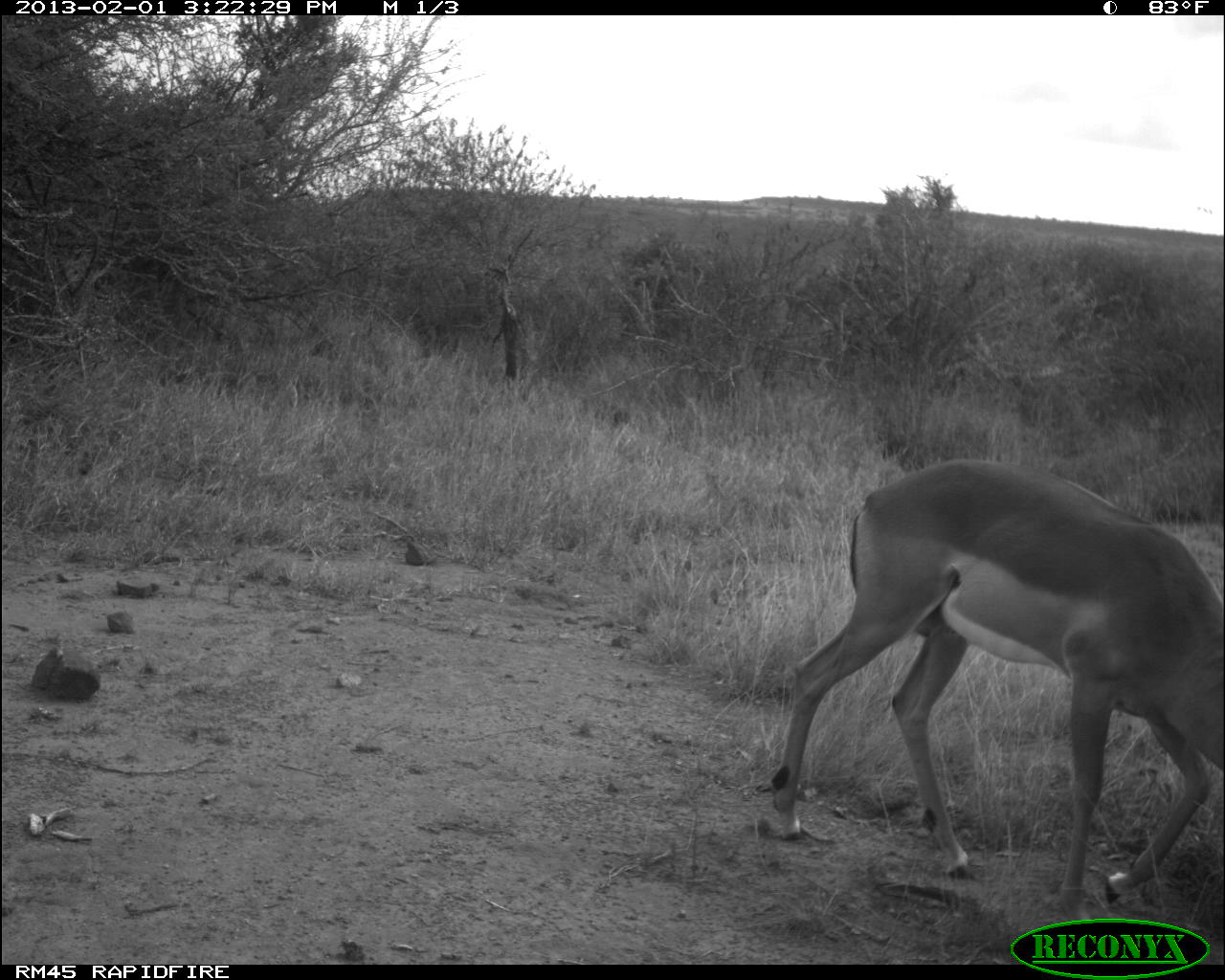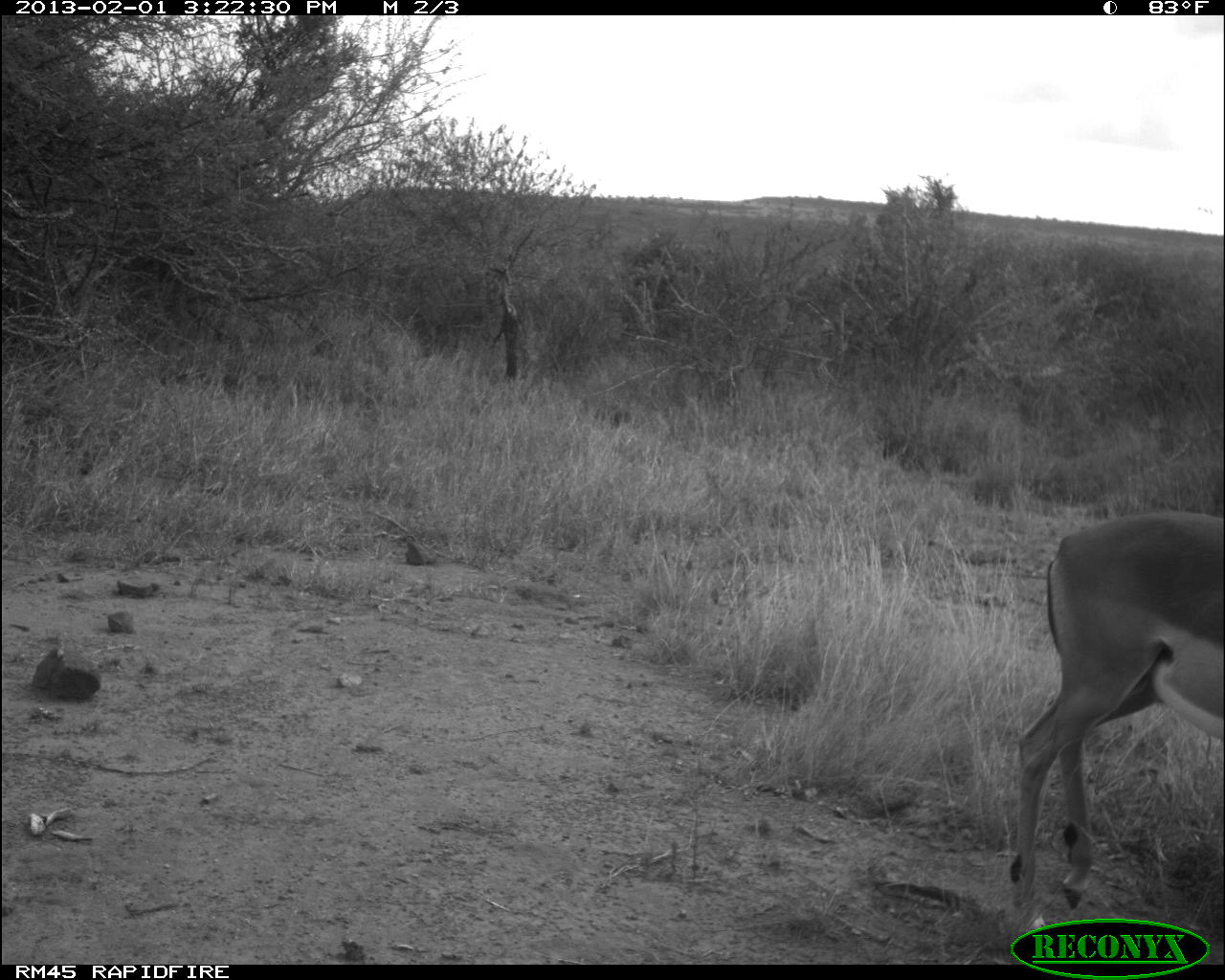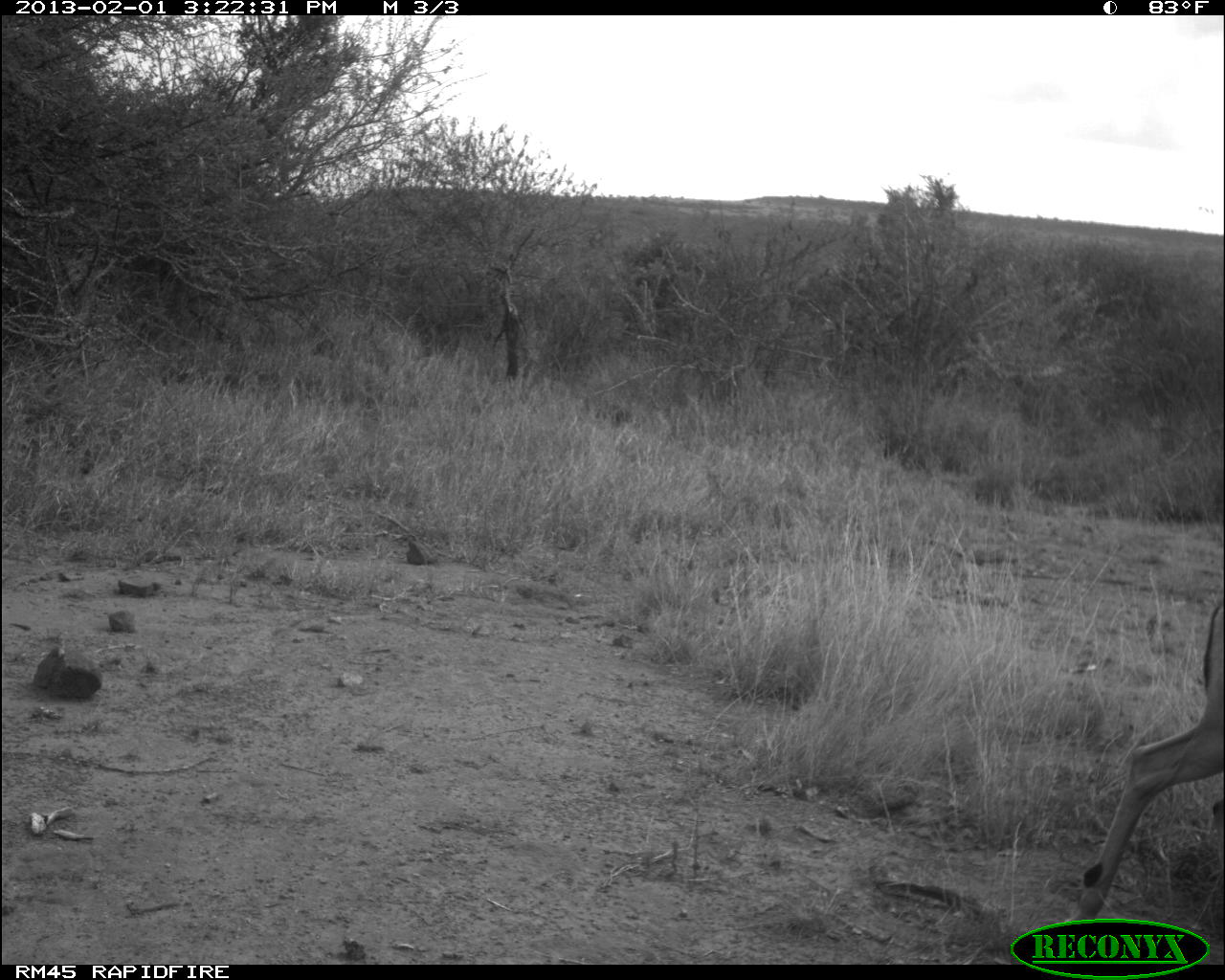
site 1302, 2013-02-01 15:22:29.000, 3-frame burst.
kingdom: Animalia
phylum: Chordata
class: Mammalia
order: Artiodactyla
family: Bovidae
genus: Aepyceros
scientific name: Aepyceros melampus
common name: impala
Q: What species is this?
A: Aepyceros melampus (impala).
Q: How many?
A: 1.